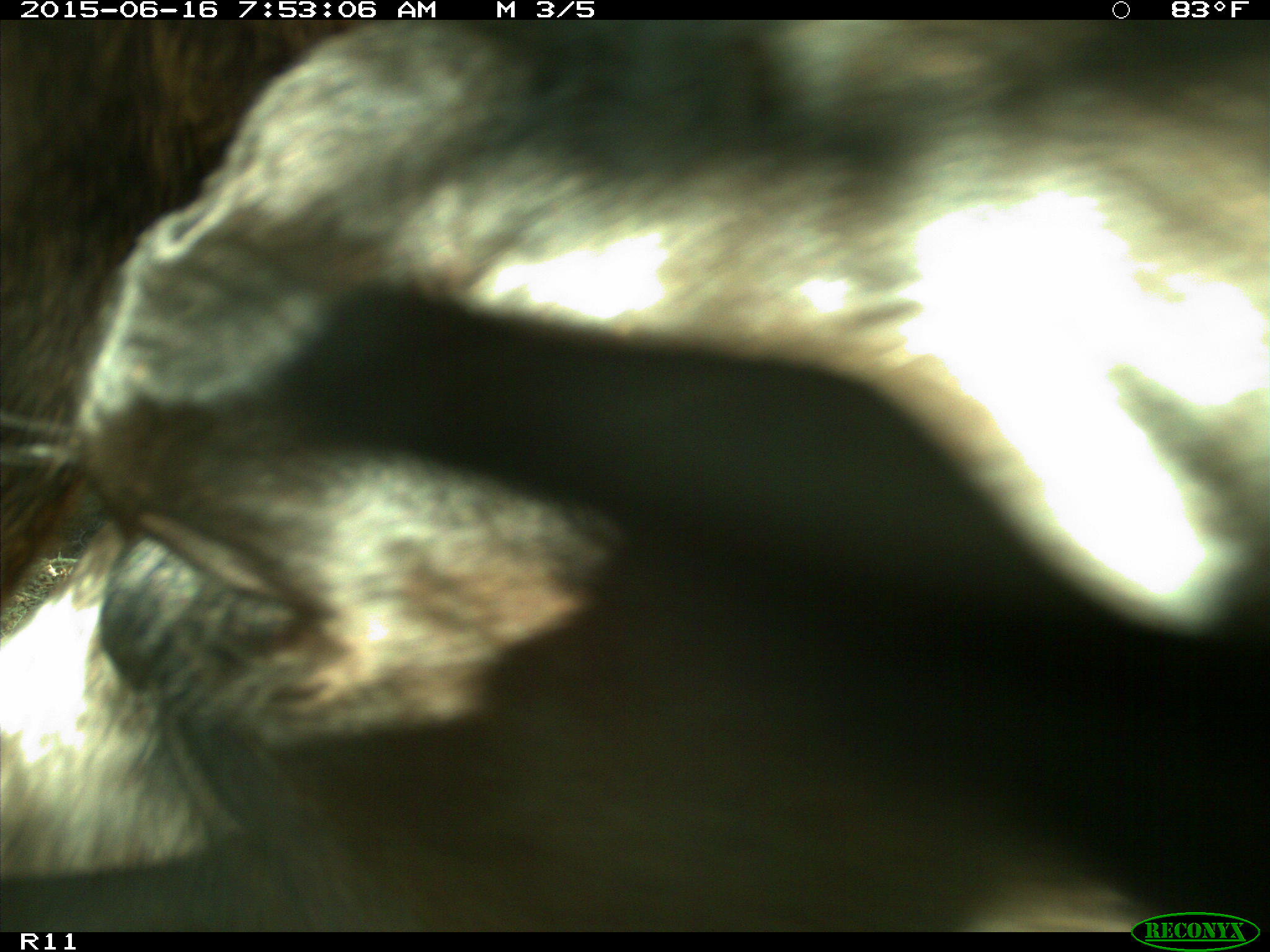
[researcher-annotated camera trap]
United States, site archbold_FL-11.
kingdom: Animalia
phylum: Chordata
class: Mammalia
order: Artiodactyla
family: Bovidae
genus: Bos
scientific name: Bos taurus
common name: domestic cow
Bos taurus (domestic cow).